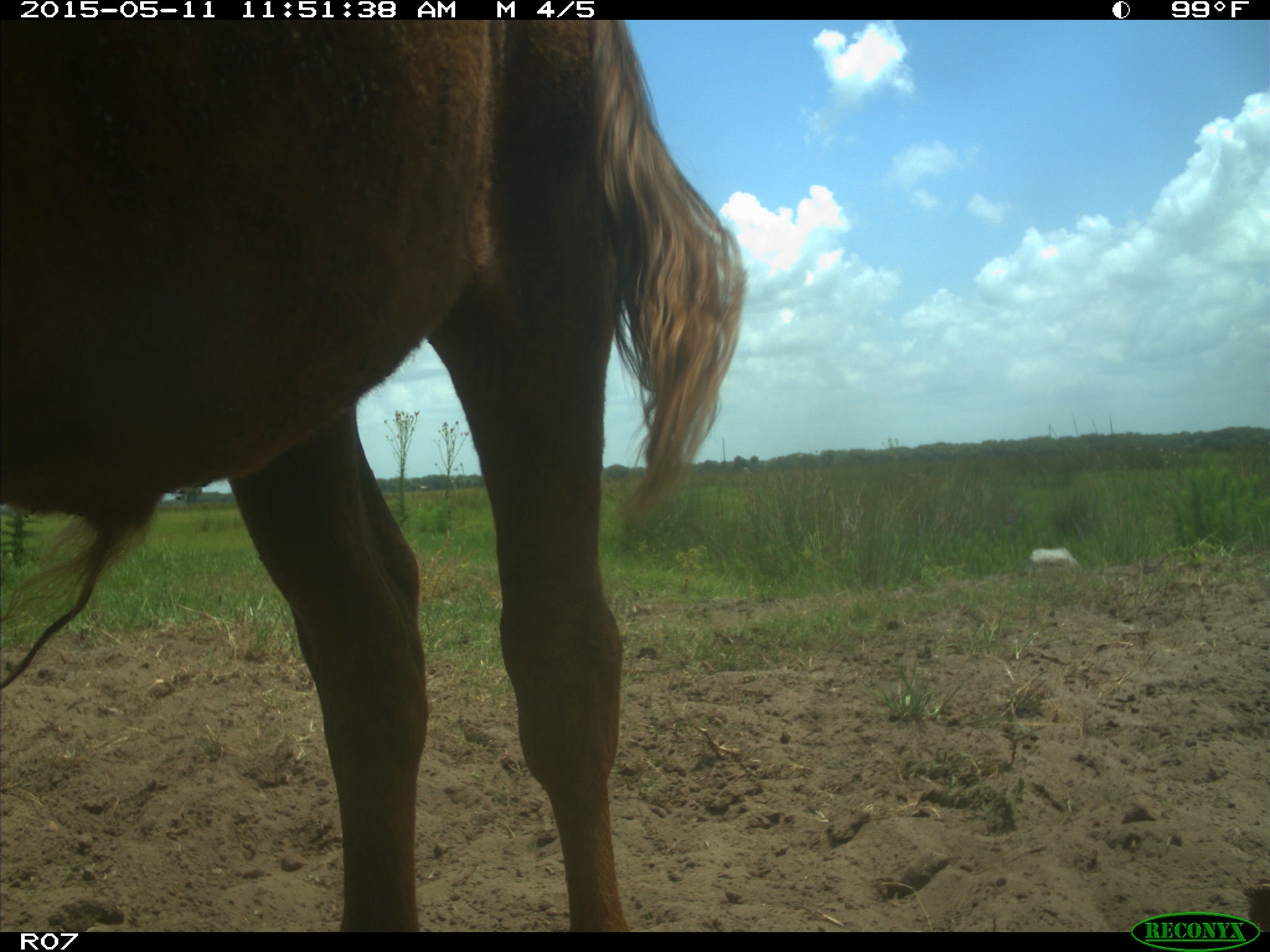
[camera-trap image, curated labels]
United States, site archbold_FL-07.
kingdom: Animalia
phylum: Chordata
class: Mammalia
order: Artiodactyla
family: Bovidae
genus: Bos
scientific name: Bos taurus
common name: domestic cow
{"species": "Bos taurus (domestic cow)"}